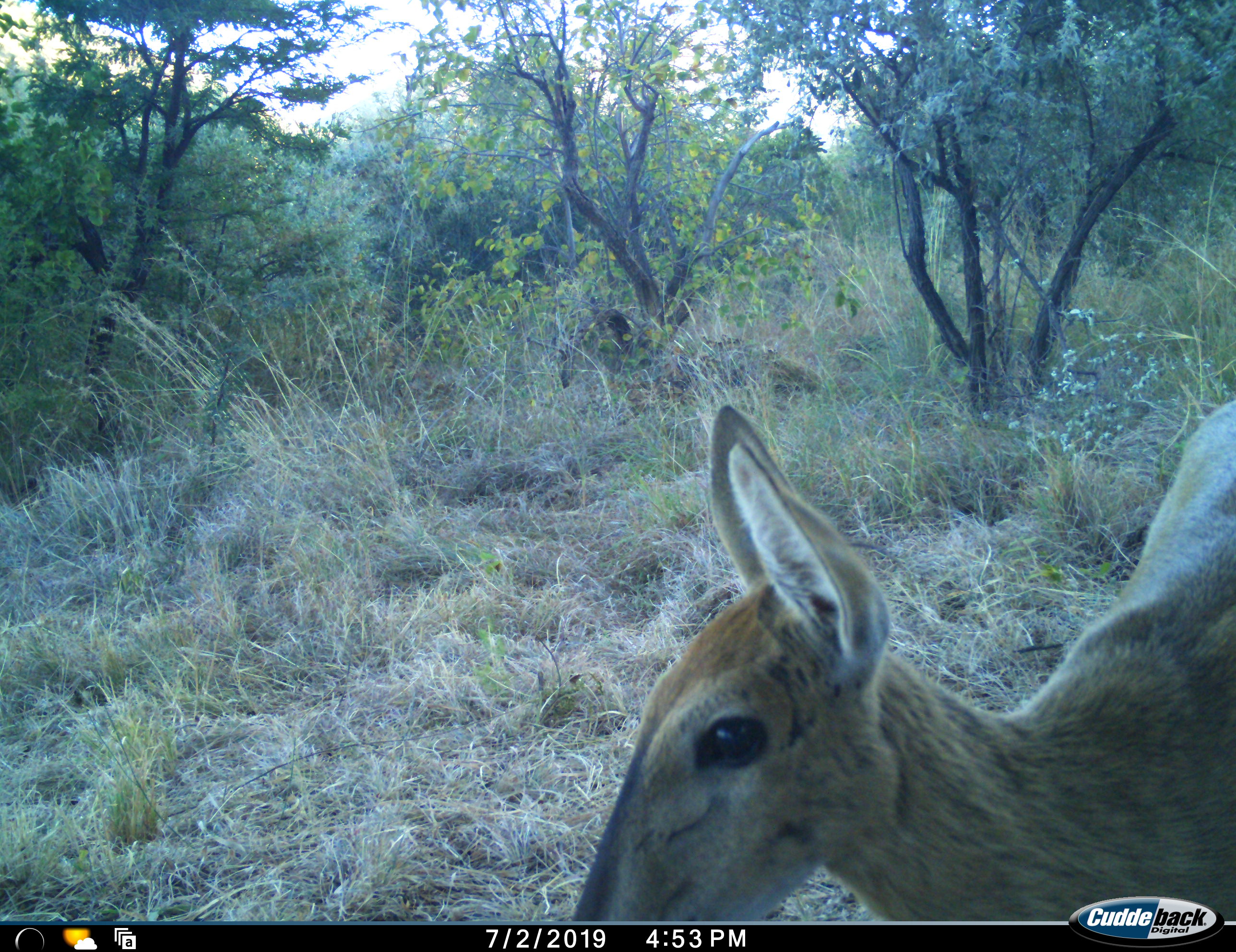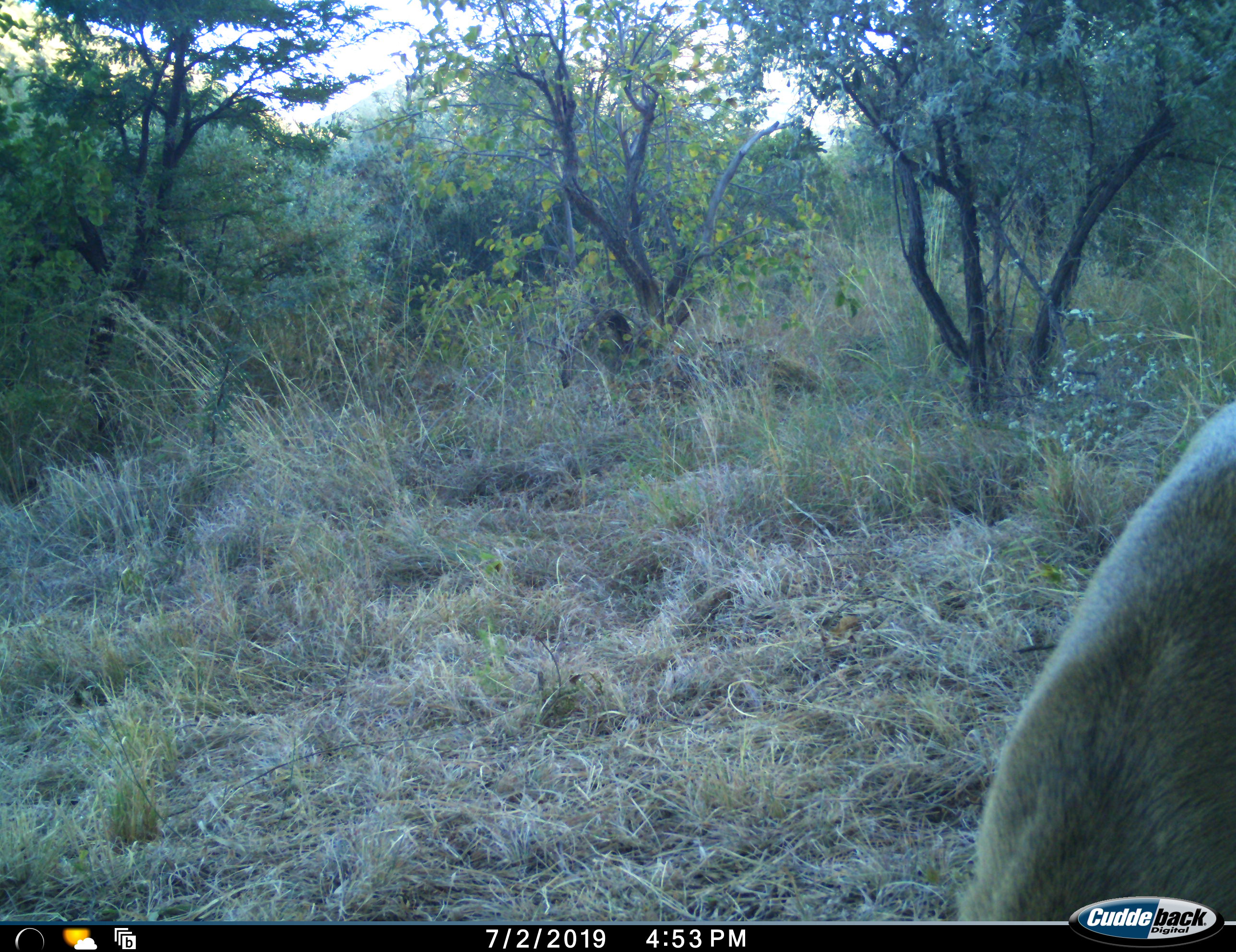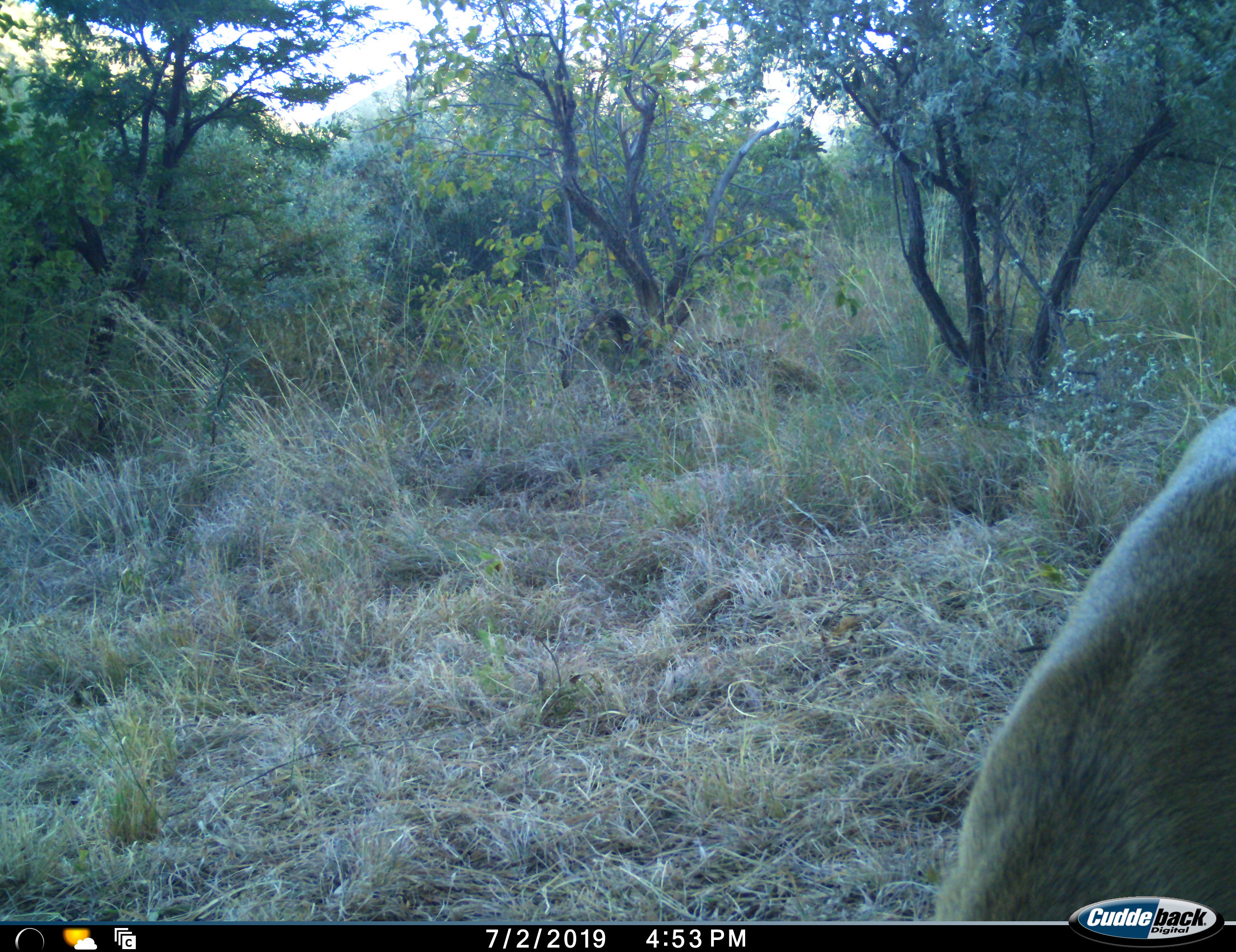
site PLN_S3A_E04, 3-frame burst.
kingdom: Animalia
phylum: Chordata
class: Mammalia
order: Artiodactyla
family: Bovidae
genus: Sylvicapra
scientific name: Sylvicapra grimmia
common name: common duiker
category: duikercommongrey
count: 1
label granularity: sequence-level